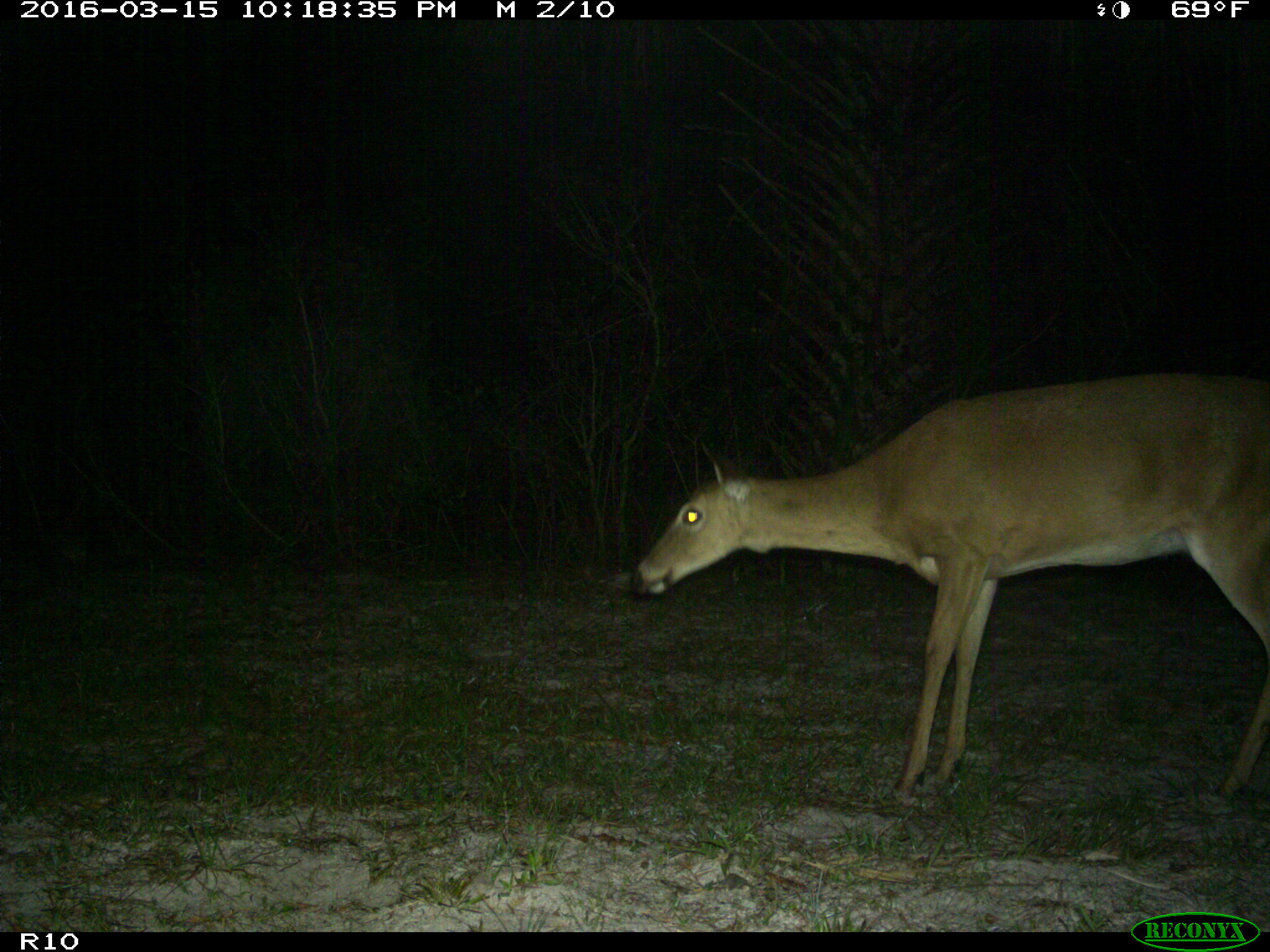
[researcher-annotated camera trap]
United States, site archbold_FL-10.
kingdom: Animalia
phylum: Chordata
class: Mammalia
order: Artiodactyla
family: Cervidae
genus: Odocoileus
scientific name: Odocoileus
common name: deer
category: unidentified deer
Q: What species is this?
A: Unidentified deer (deer) (Odocoileus).